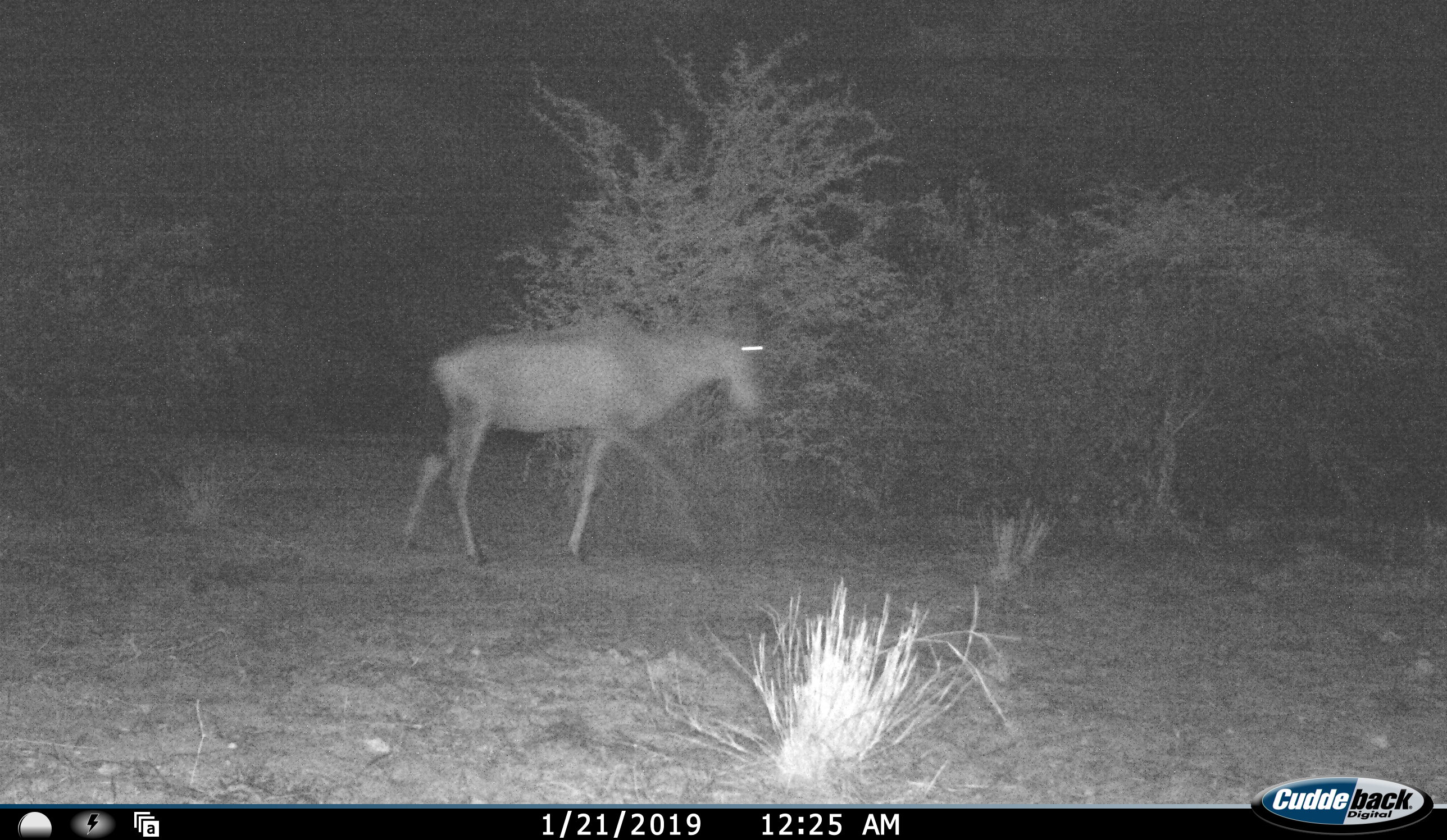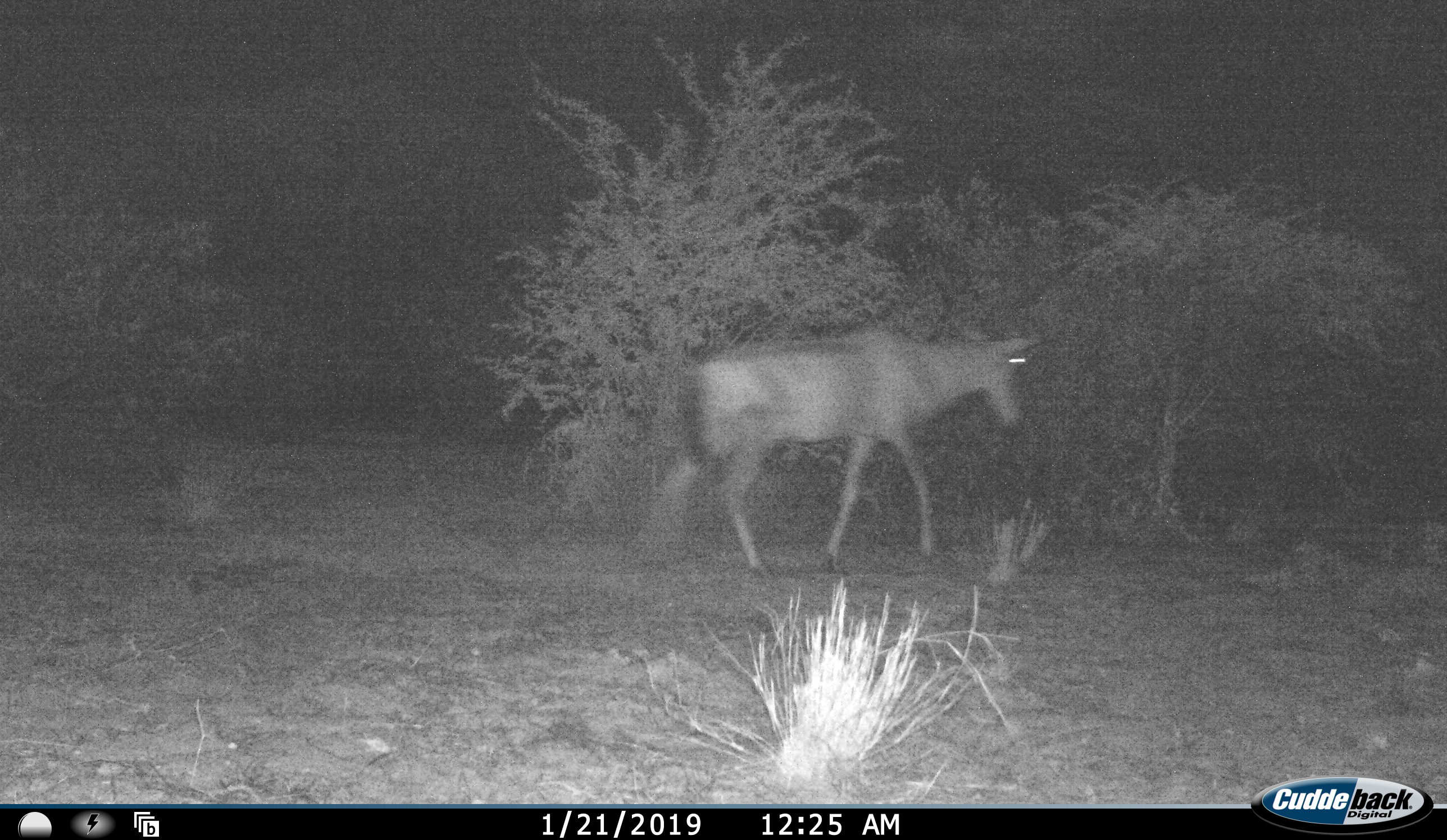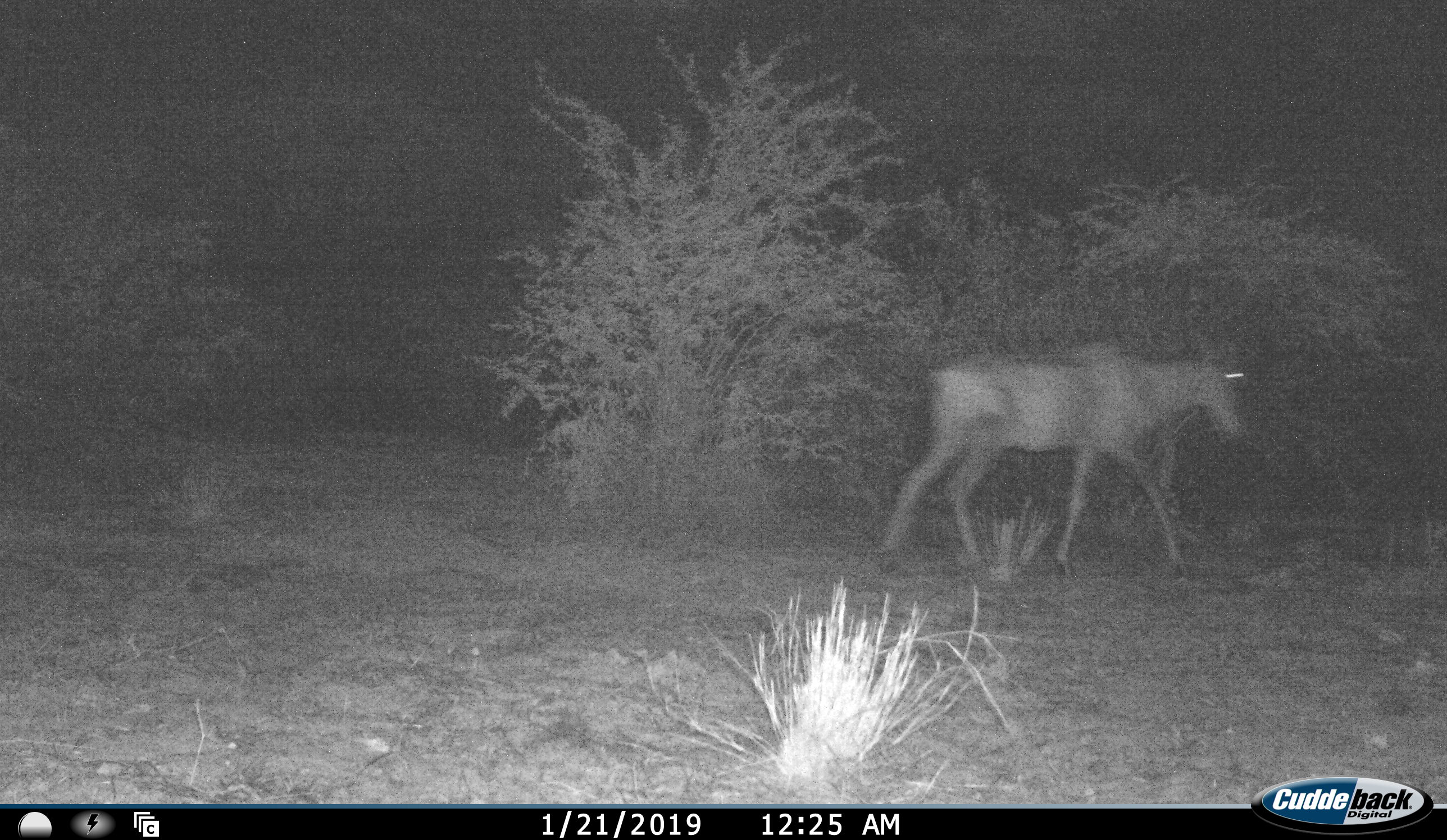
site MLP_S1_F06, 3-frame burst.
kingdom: Animalia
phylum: Chordata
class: Mammalia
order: Artiodactyla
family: Bovidae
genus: Alcelaphus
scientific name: Alcelaphus buselaphus caama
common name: red hartebeest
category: hartebeestred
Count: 1.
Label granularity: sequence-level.